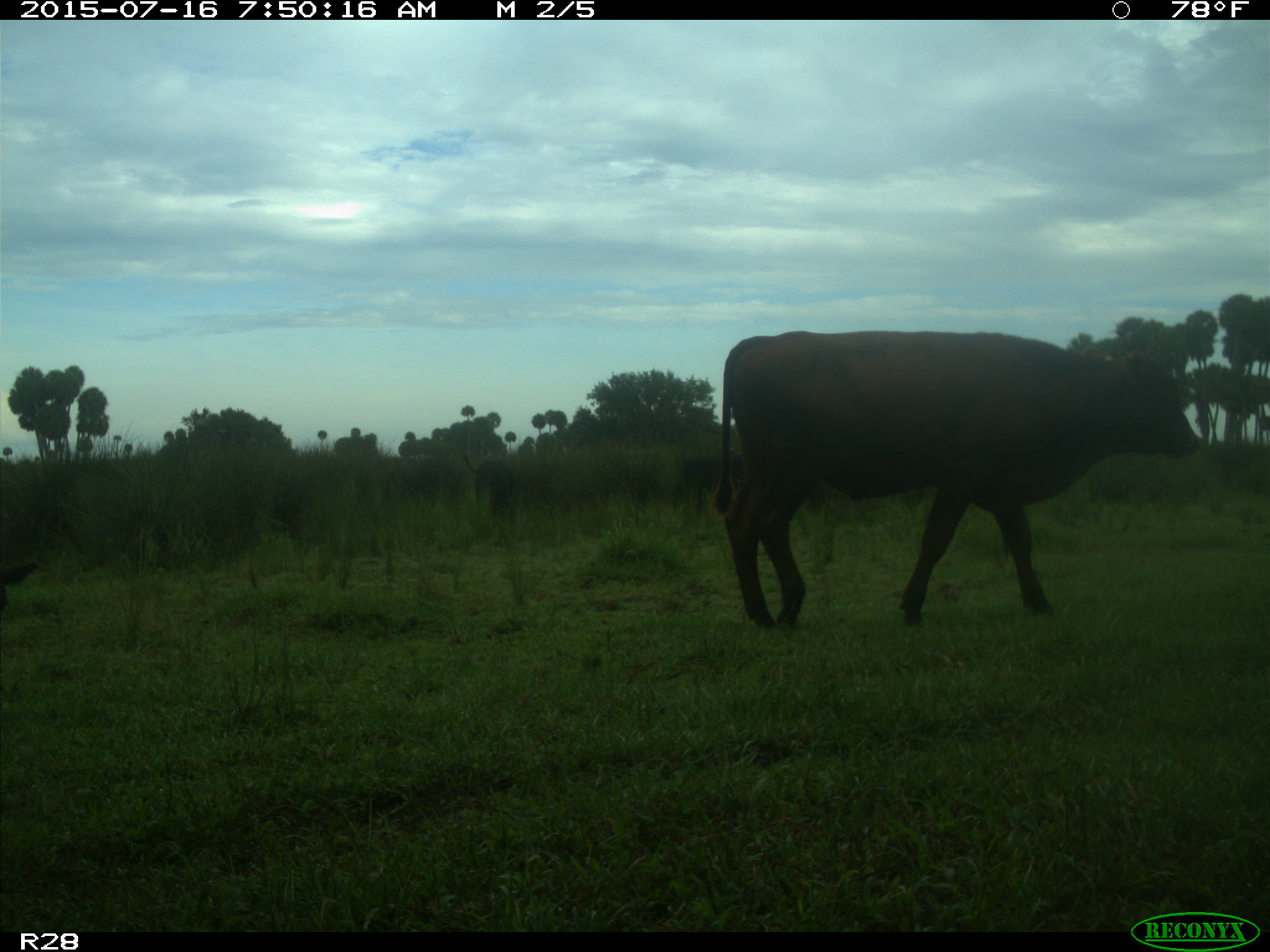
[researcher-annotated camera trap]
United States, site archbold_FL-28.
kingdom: Animalia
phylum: Chordata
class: Mammalia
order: Artiodactyla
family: Bovidae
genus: Bos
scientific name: Bos taurus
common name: domestic cow